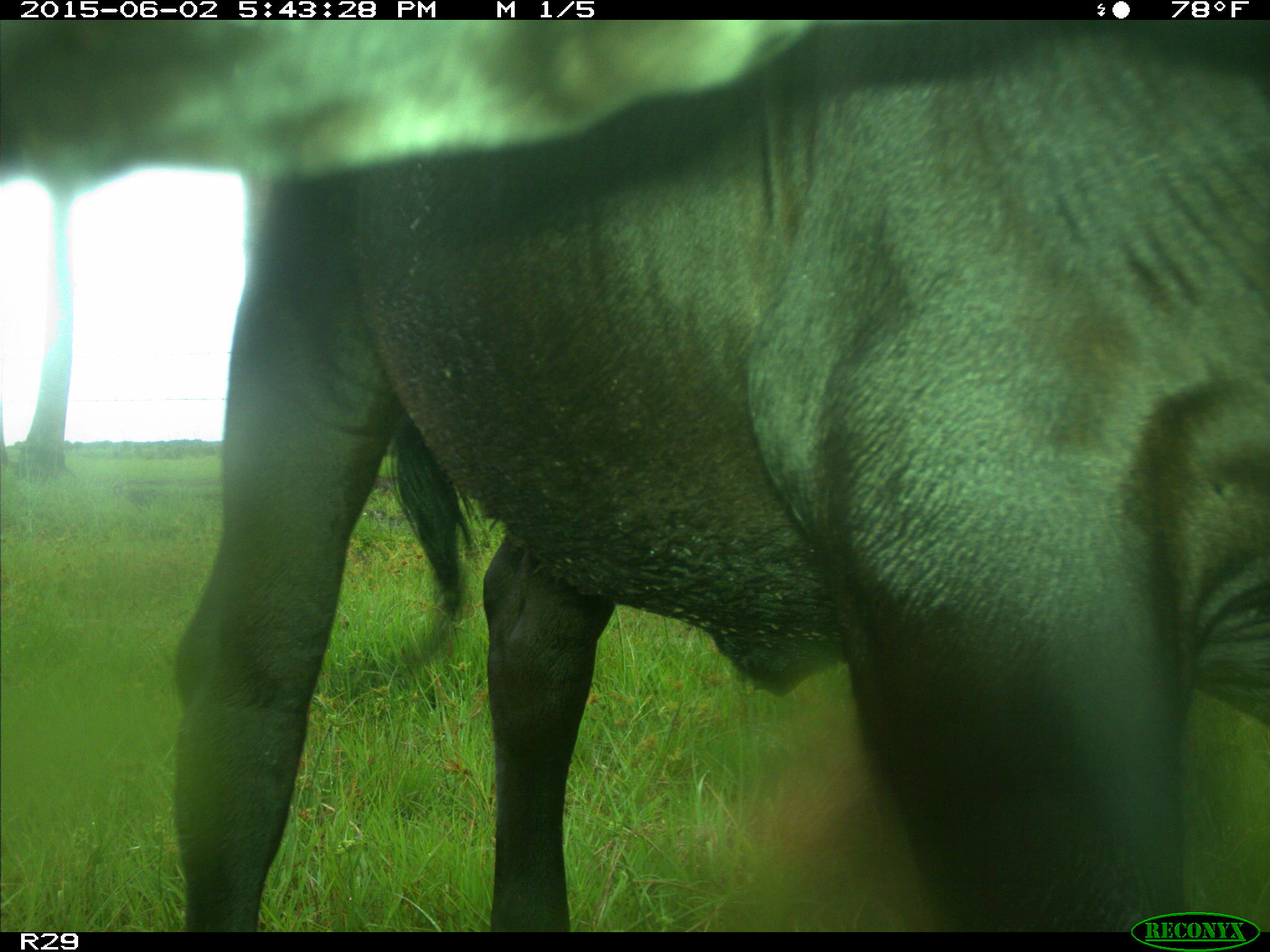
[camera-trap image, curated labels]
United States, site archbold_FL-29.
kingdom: Animalia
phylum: Chordata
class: Mammalia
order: Artiodactyla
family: Bovidae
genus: Bos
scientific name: Bos taurus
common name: domestic cow